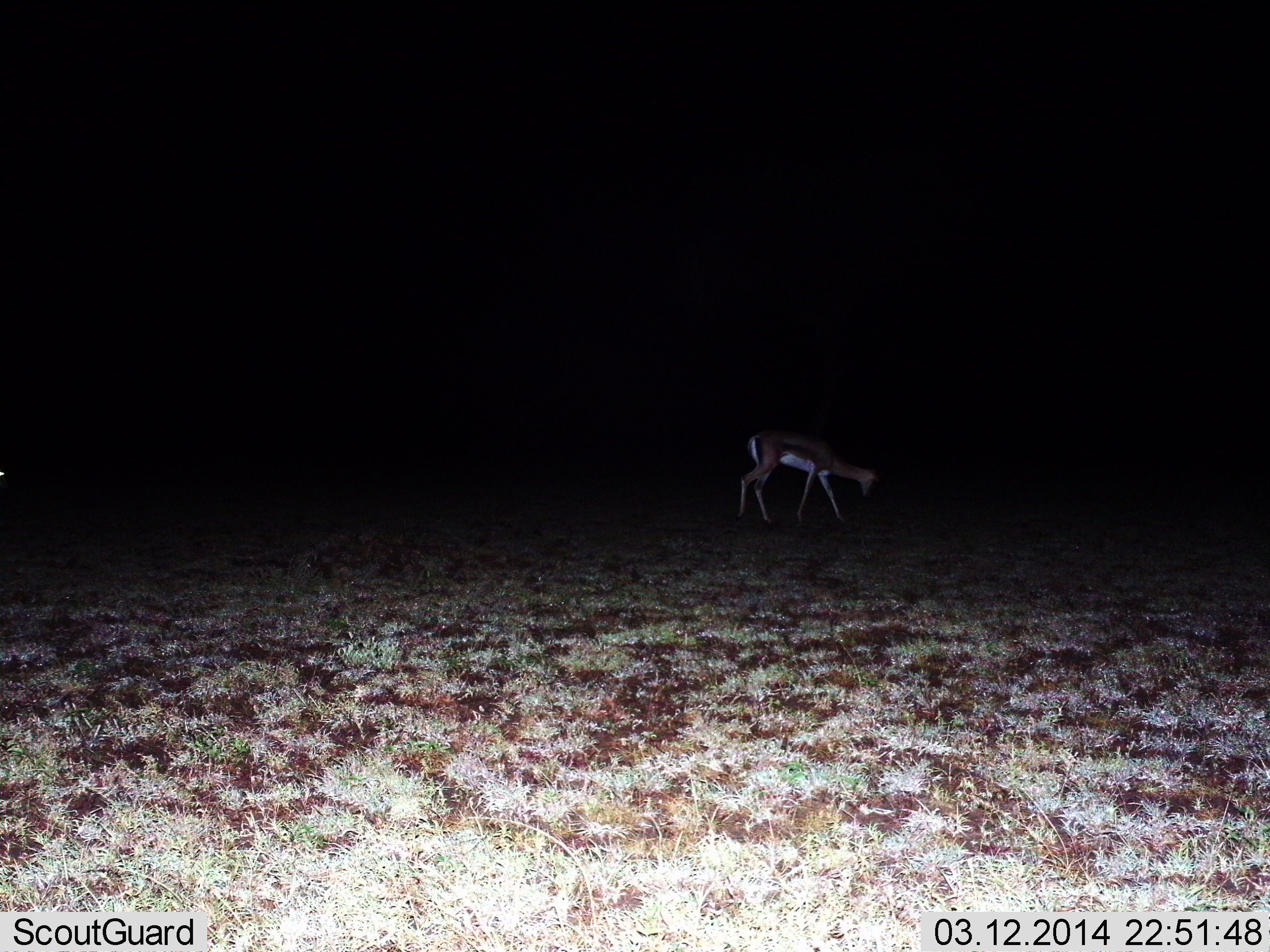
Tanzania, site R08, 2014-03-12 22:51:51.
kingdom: Animalia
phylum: Chordata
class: Mammalia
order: Artiodactyla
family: Bovidae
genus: Eudorcas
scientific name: Eudorcas thomsonii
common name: thomson's gazelle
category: gazellethomsons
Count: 1.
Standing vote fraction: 40%.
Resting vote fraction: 0%.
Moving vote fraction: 30%.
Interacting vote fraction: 0%.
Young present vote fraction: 0%.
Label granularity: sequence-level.